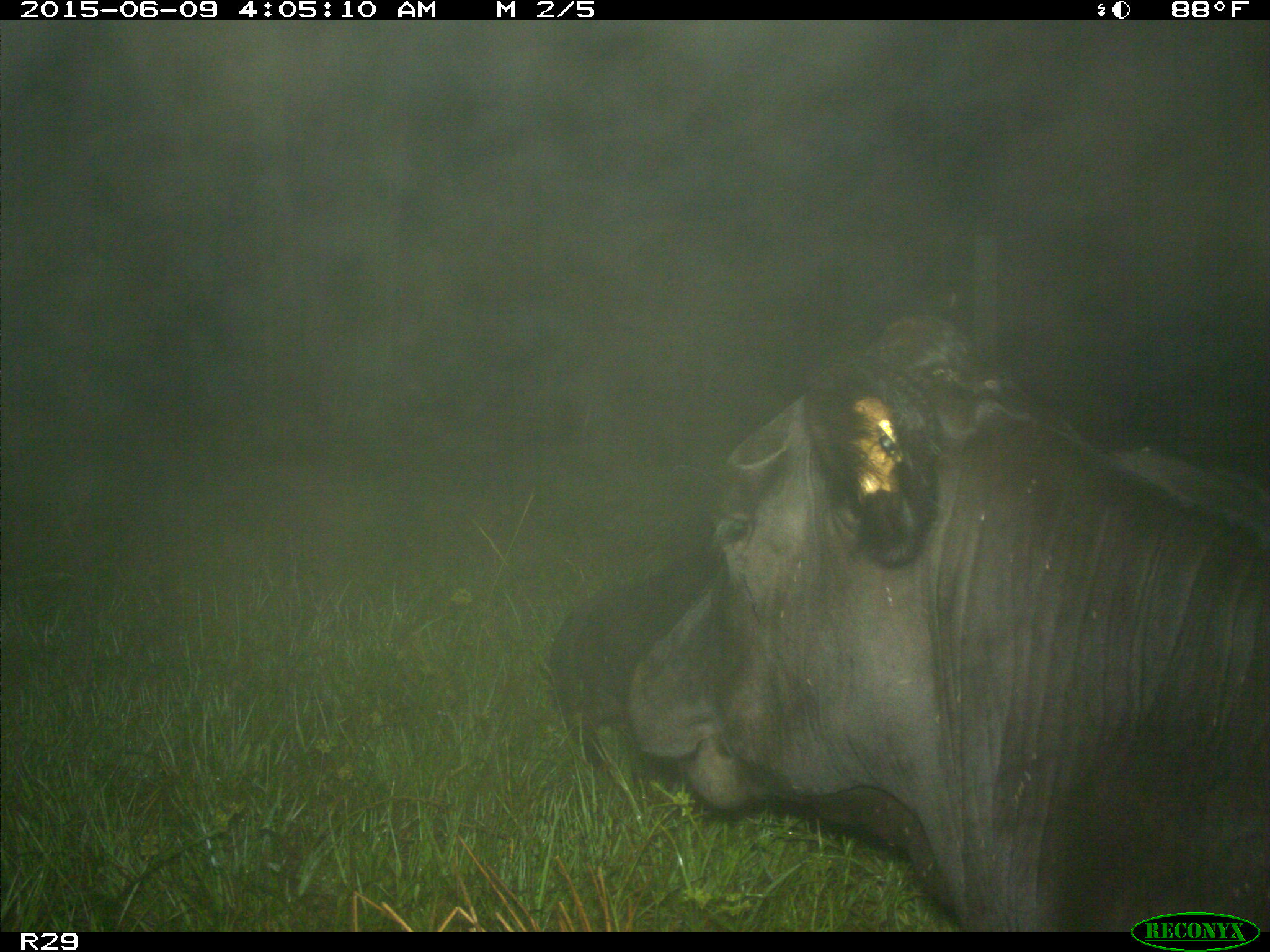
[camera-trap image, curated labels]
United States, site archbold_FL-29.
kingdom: Animalia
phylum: Chordata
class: Mammalia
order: Artiodactyla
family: Bovidae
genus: Bos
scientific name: Bos taurus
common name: domestic cow